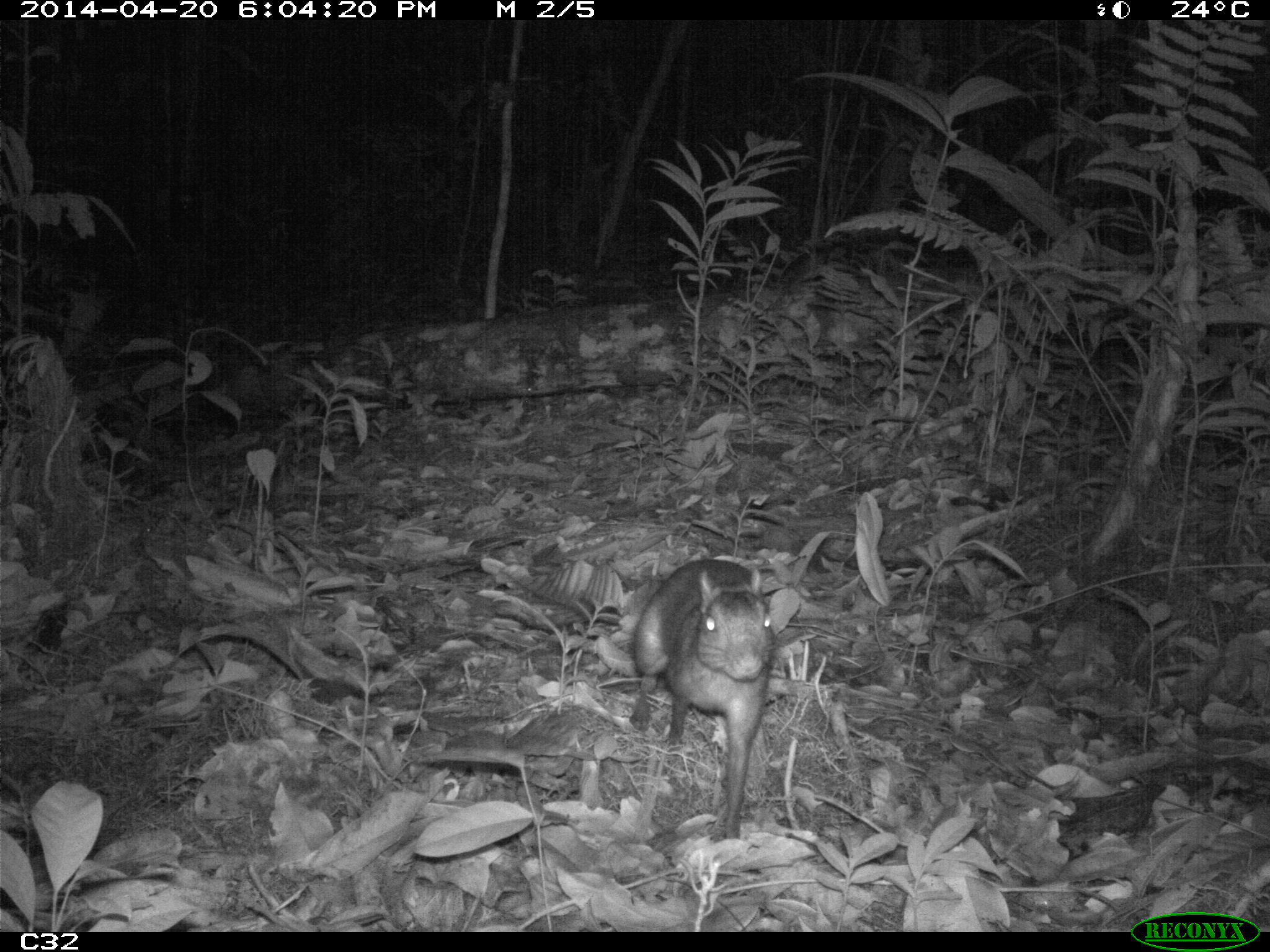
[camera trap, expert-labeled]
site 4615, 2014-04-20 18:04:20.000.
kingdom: Animalia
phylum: Chordata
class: Mammalia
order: Rodentia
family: Dasyproctidae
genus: Myoprocta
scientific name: Myoprocta pratti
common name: green acouchi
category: myoprocta pratii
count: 2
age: adult